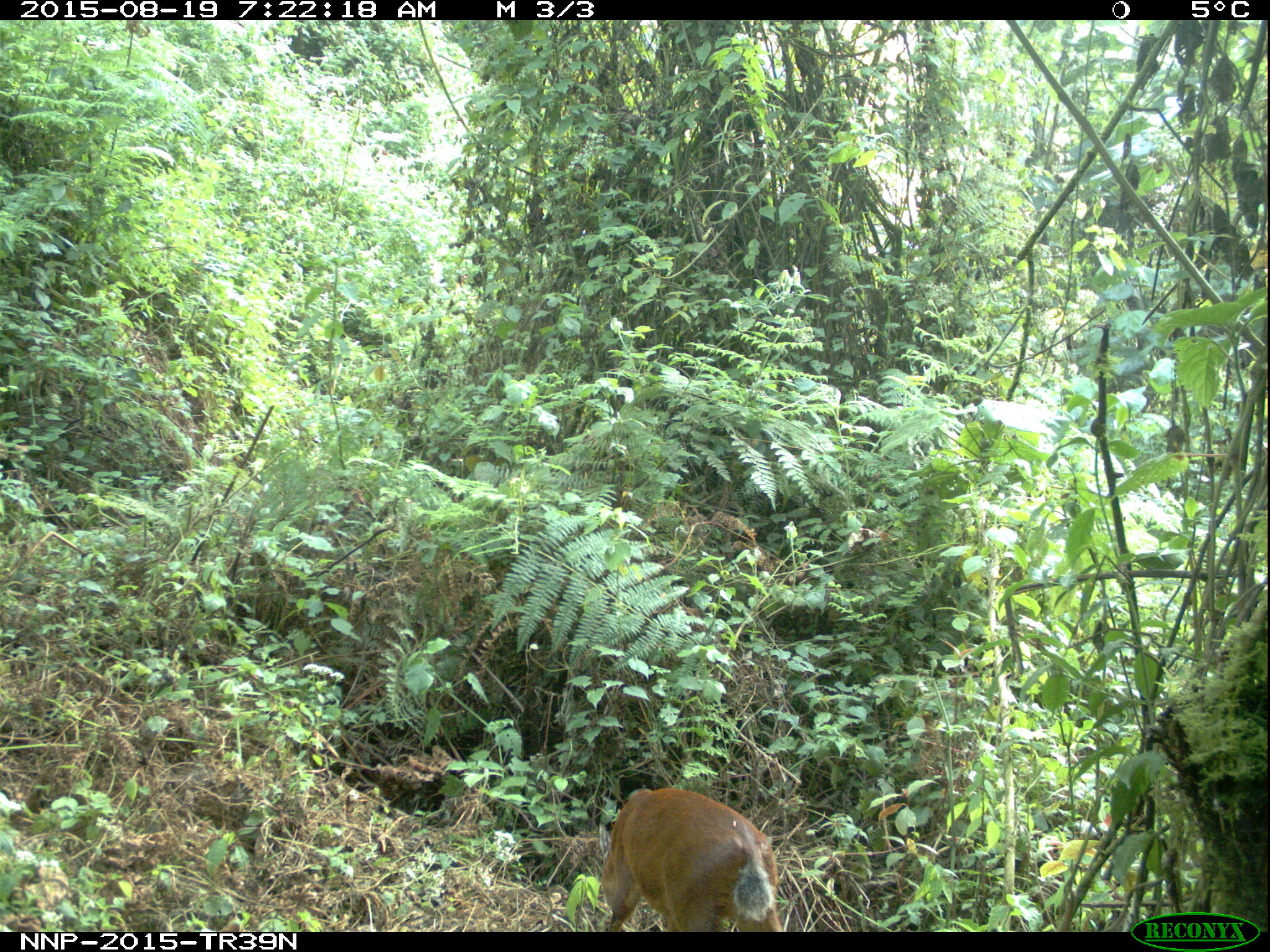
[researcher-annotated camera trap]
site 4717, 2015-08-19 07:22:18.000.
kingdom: Animalia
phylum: Chordata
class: Mammalia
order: Artiodactyla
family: Bovidae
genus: Cephalophus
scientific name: Cephalophus nigrifrons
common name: black-fronted duiker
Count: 1.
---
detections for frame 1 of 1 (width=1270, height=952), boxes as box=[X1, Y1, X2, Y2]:
cephalophus nigrifrons: box=[596, 781, 782, 932]